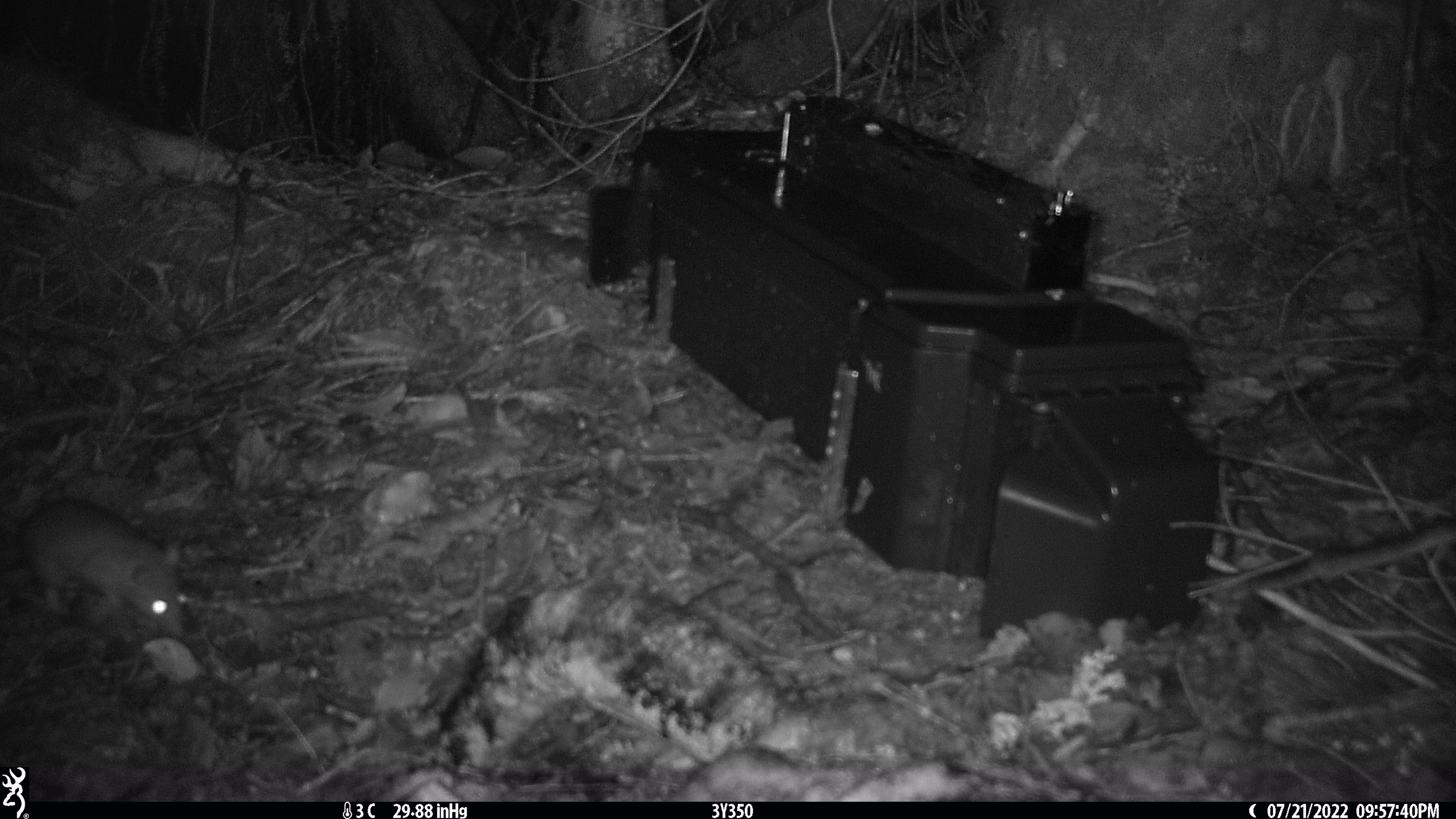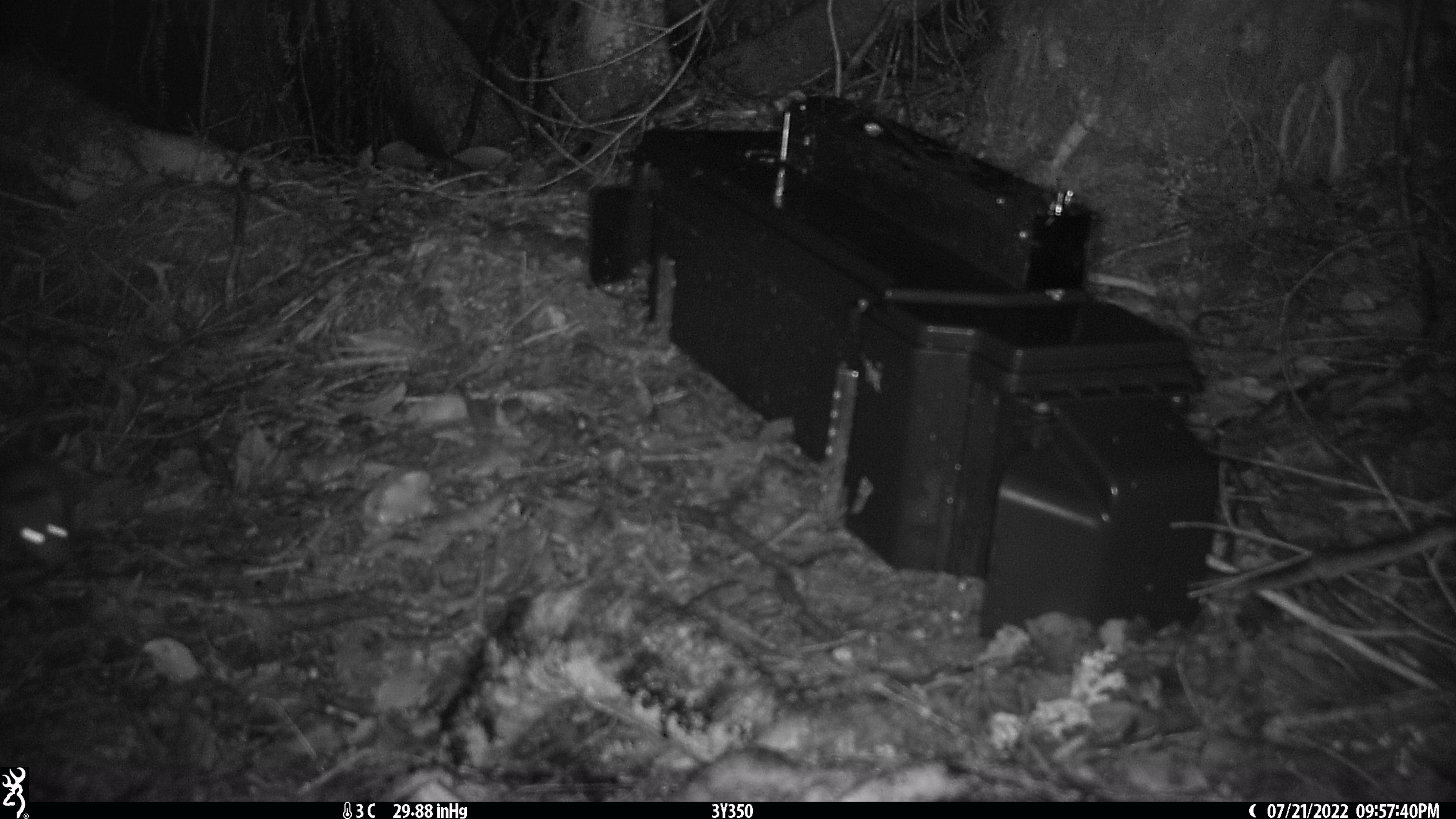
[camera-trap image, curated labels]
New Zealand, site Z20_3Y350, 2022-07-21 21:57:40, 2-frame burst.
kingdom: Animalia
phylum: Chordata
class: Mammalia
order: Rodentia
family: Muridae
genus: Rattus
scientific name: Rattus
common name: rat